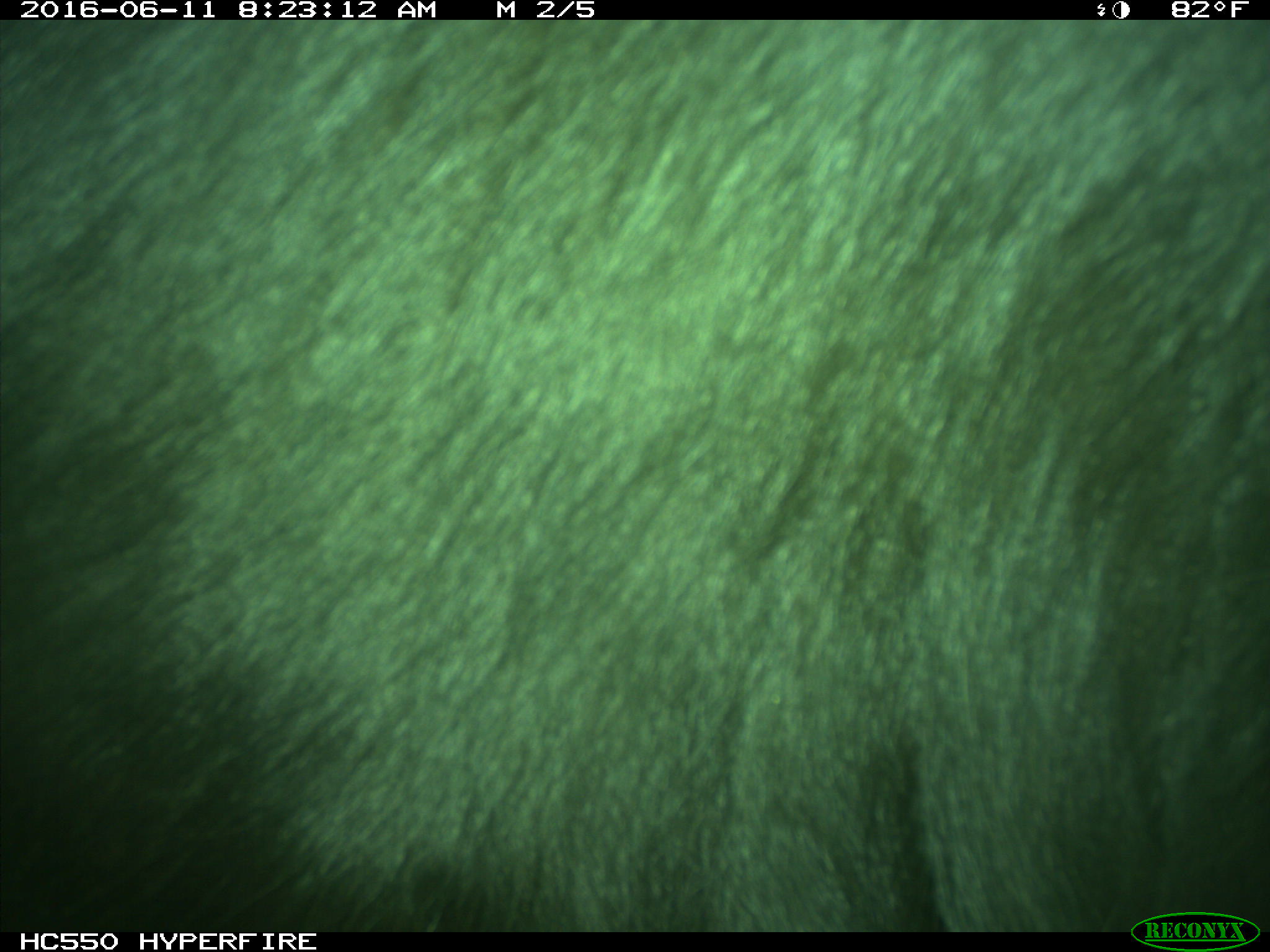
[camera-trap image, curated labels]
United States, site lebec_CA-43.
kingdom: Animalia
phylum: Chordata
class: Mammalia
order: Artiodactyla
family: Bovidae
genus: Bos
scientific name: Bos taurus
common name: domestic cow